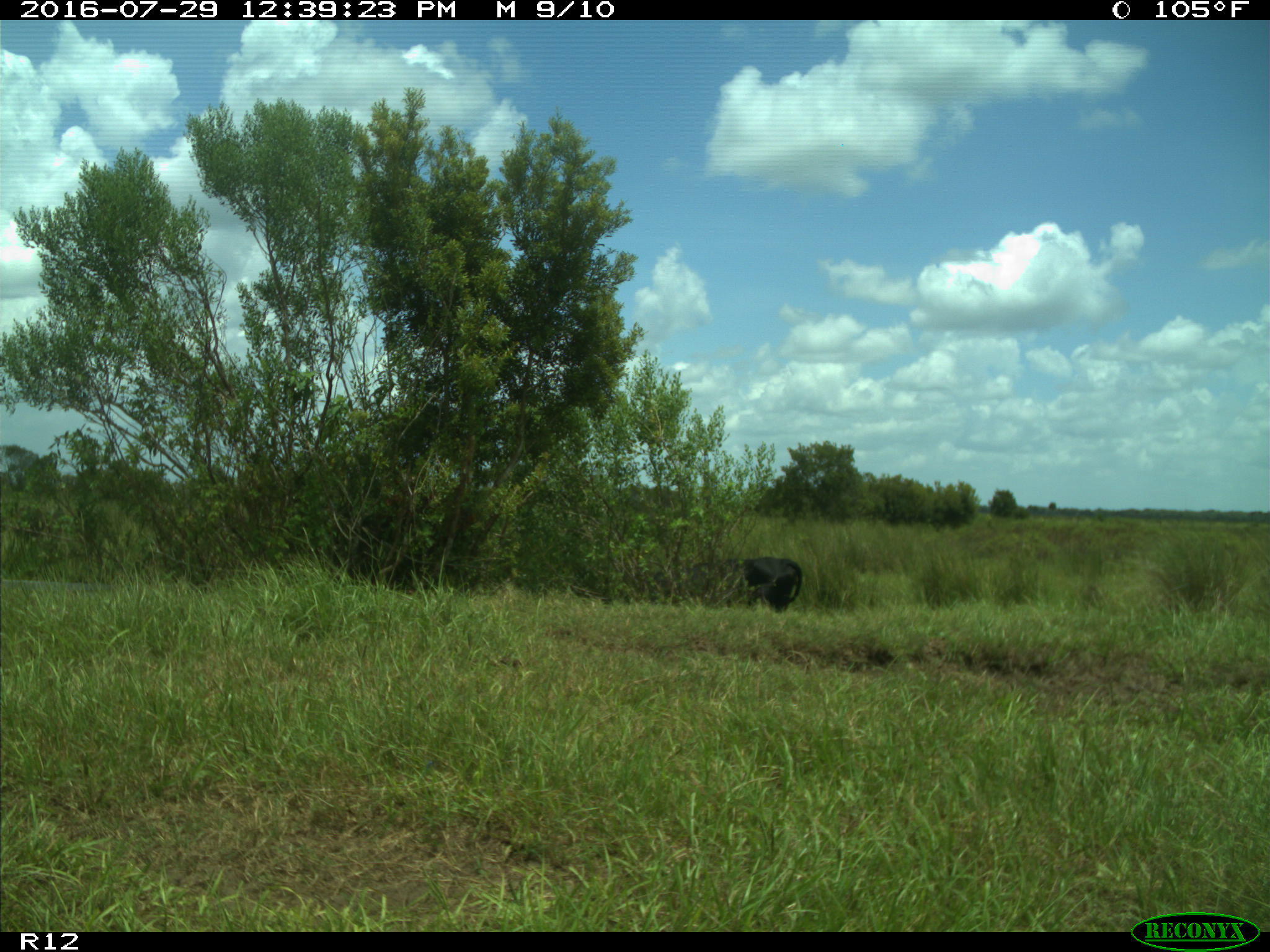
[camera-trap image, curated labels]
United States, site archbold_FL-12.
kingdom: Animalia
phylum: Chordata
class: Mammalia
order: Artiodactyla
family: Bovidae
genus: Bos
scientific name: Bos taurus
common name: domestic cow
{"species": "Bos taurus (domestic cow)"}